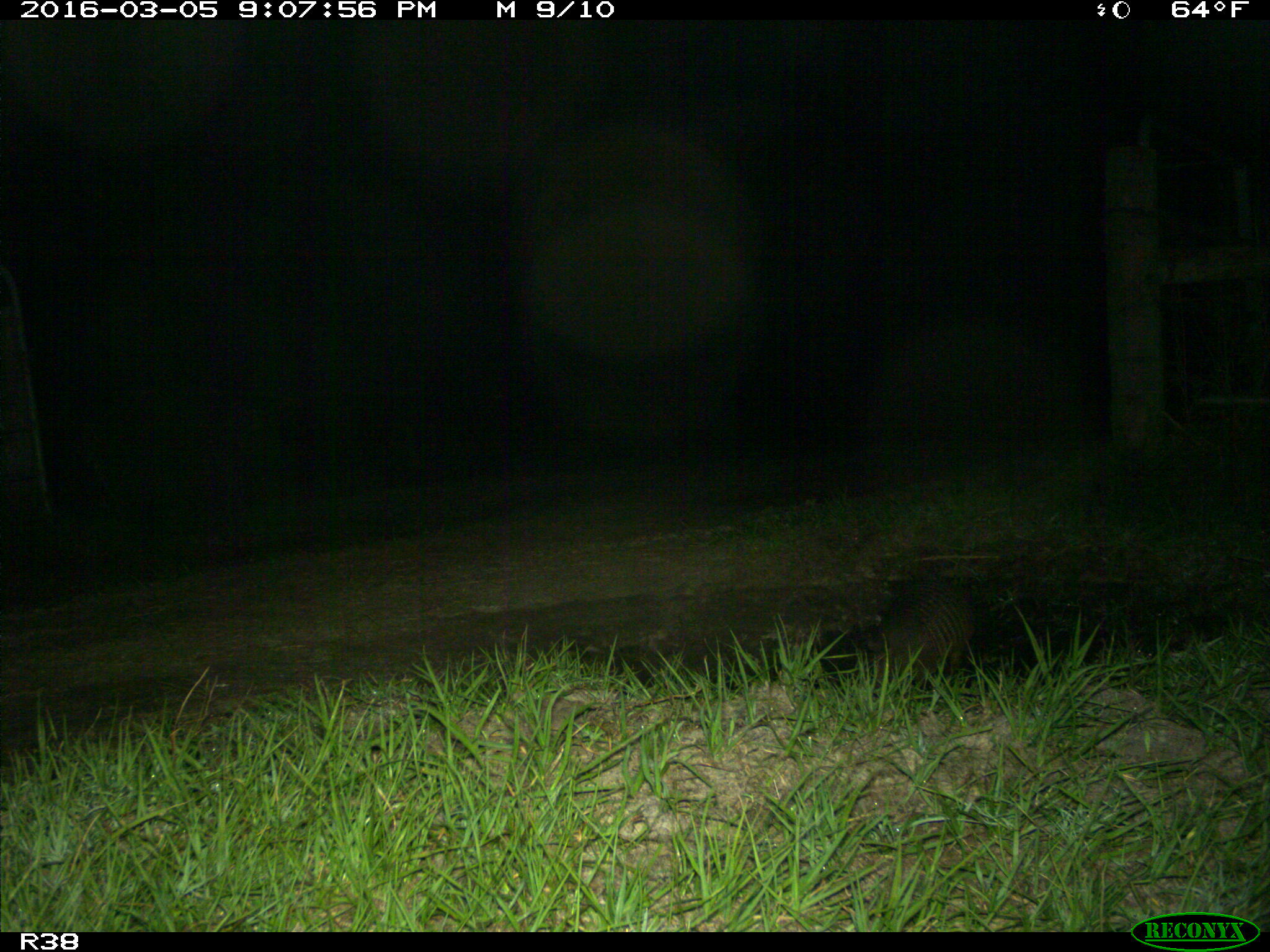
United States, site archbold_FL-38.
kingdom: Animalia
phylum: Chordata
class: Mammalia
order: Cingulata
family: Dasypodidae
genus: Dasypus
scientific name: Dasypus novemcinctus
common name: nine-banded armadillo